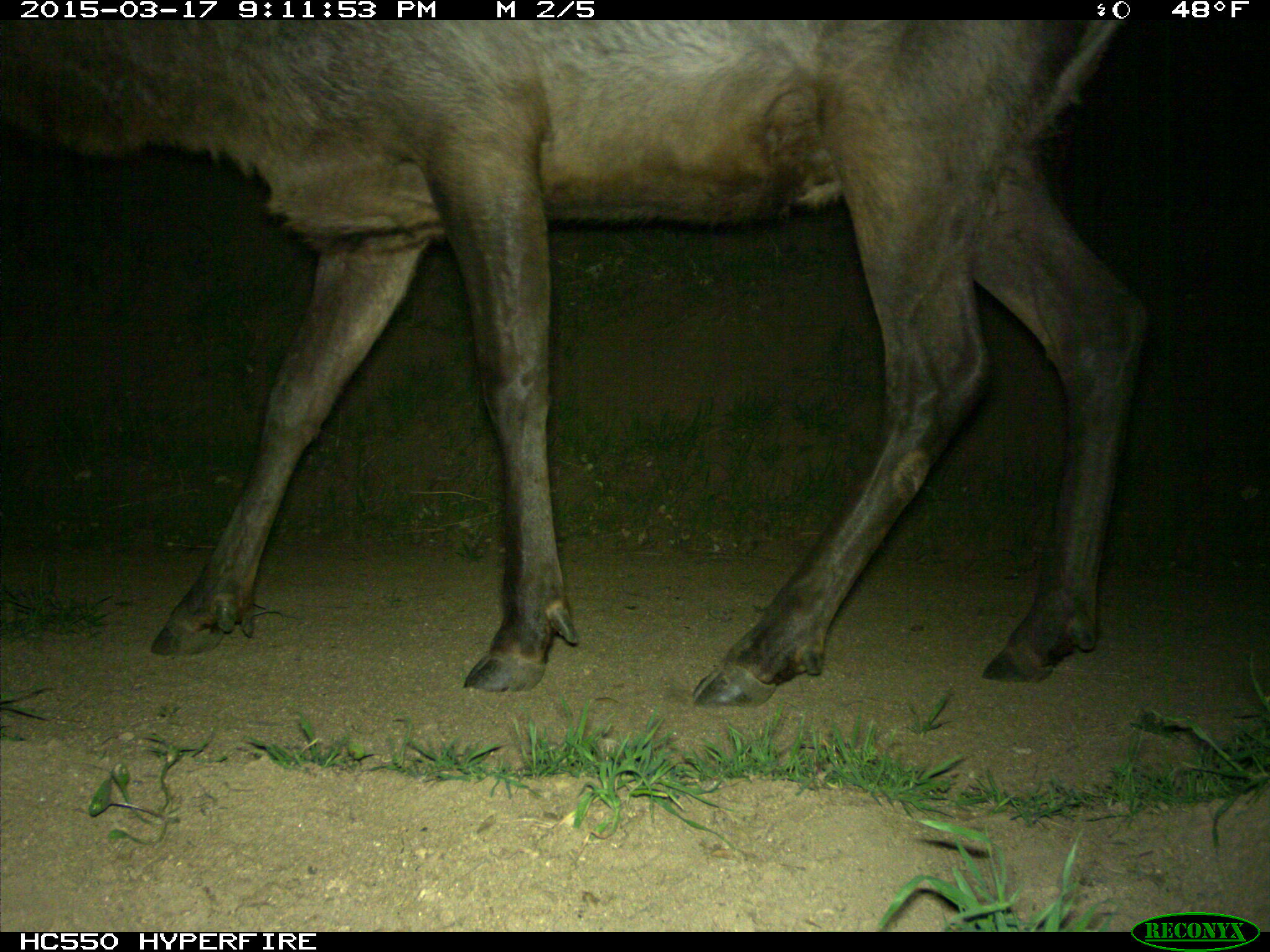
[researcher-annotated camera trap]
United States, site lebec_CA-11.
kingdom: Animalia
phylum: Chordata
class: Mammalia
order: Artiodactyla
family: Cervidae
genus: Cervus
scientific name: Cervus canadensis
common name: elk